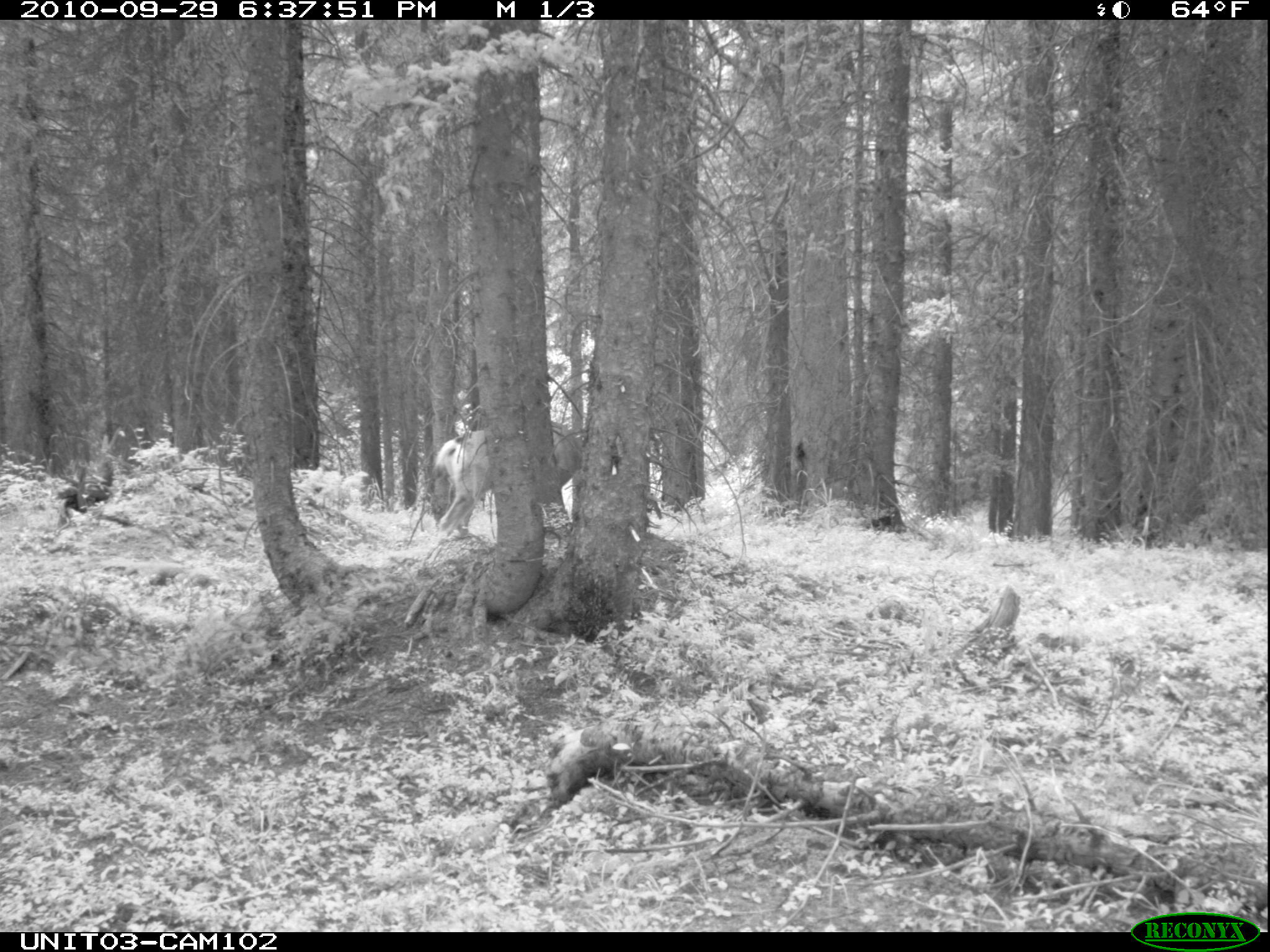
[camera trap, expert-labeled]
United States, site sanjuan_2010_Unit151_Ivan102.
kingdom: Animalia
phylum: Chordata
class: Mammalia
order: Artiodactyla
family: Cervidae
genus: Odocoileus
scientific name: Odocoileus hemionus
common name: mule deer